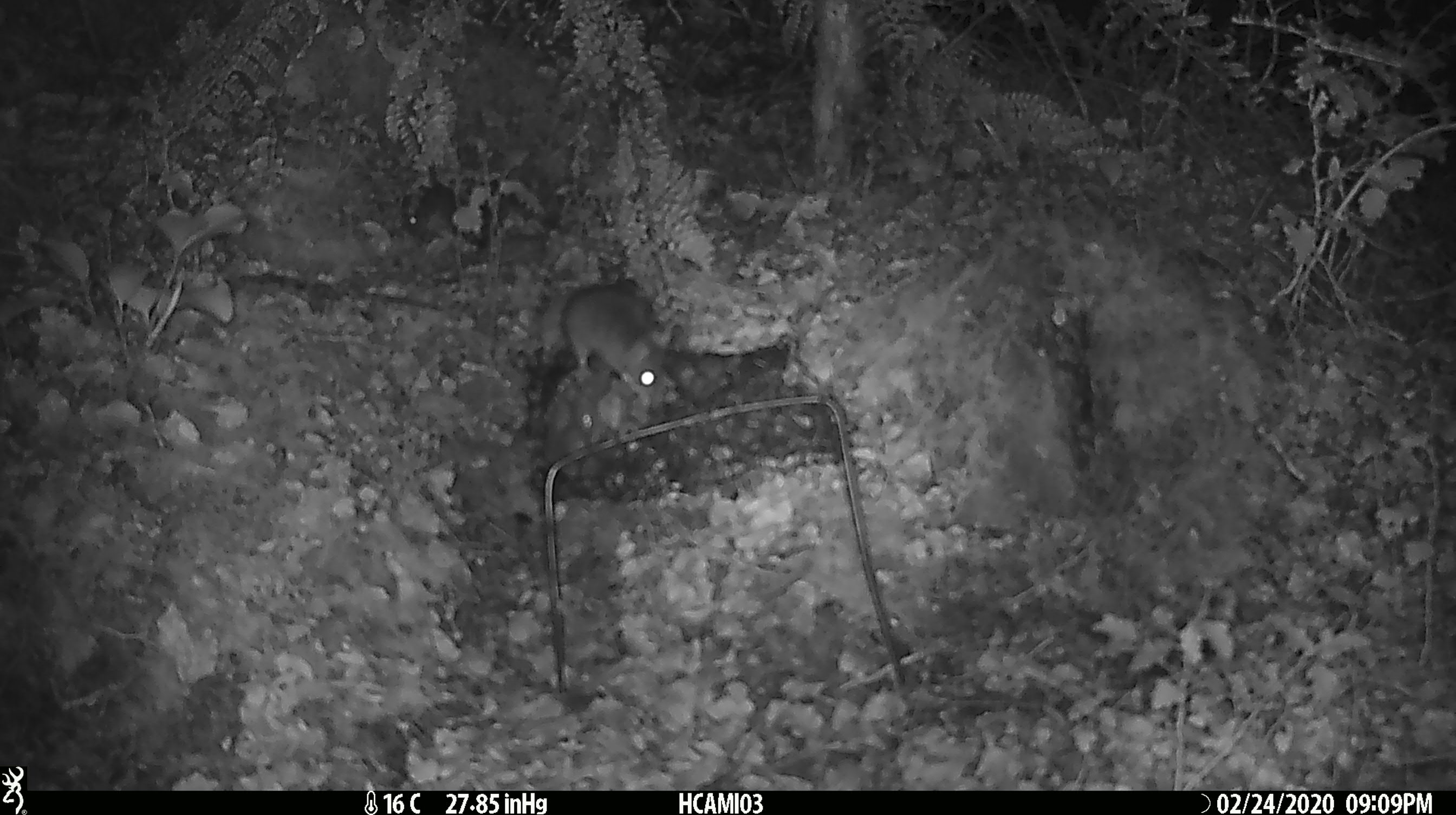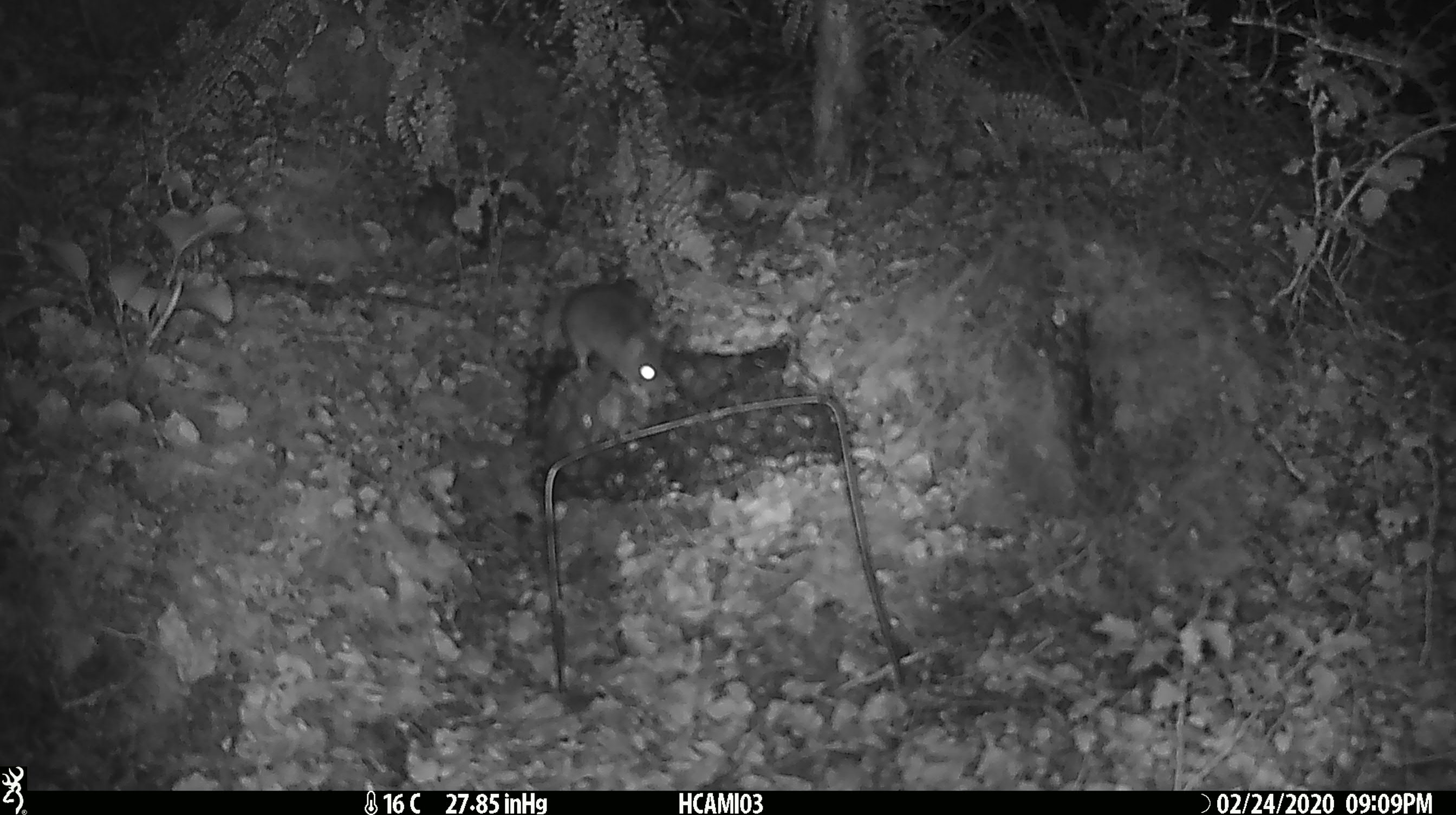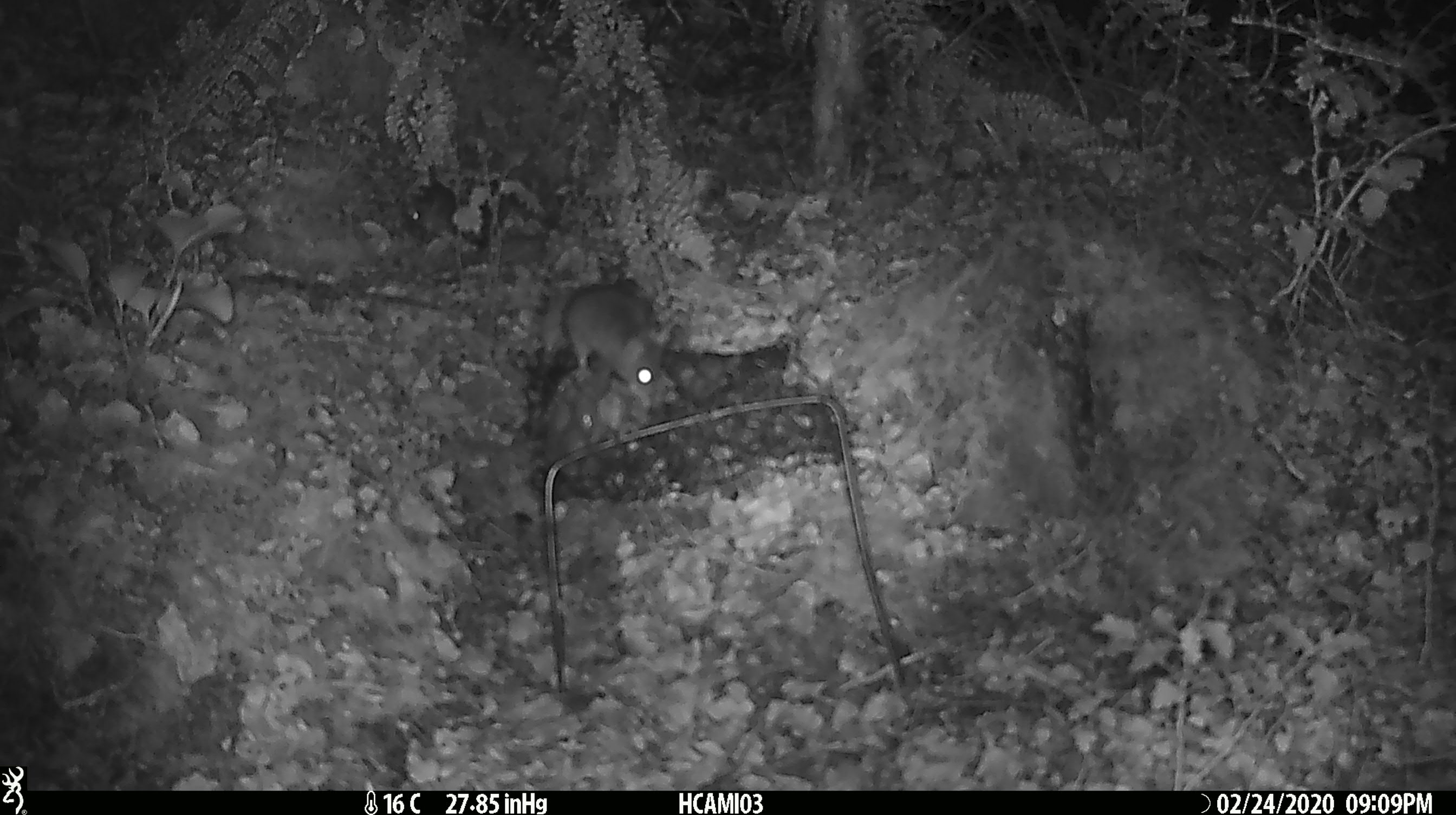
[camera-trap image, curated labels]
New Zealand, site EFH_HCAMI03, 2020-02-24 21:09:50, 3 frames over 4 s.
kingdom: Animalia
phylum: Chordata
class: Mammalia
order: Rodentia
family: Muridae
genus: Mus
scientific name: Mus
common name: mouse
Mouse (Mus).